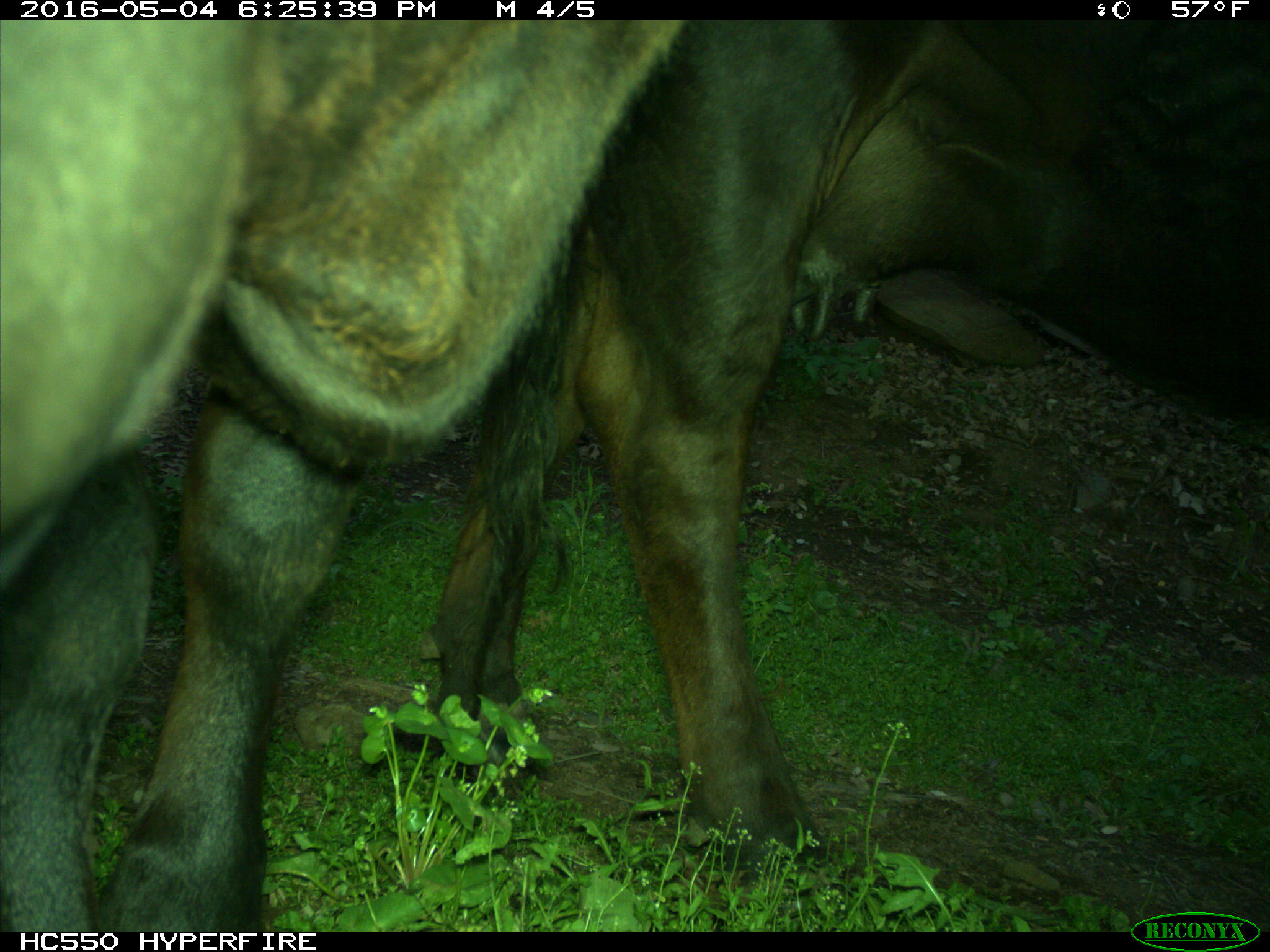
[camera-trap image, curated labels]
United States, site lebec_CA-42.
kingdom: Animalia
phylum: Chordata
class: Mammalia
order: Artiodactyla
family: Bovidae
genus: Bos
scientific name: Bos taurus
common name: domestic cow